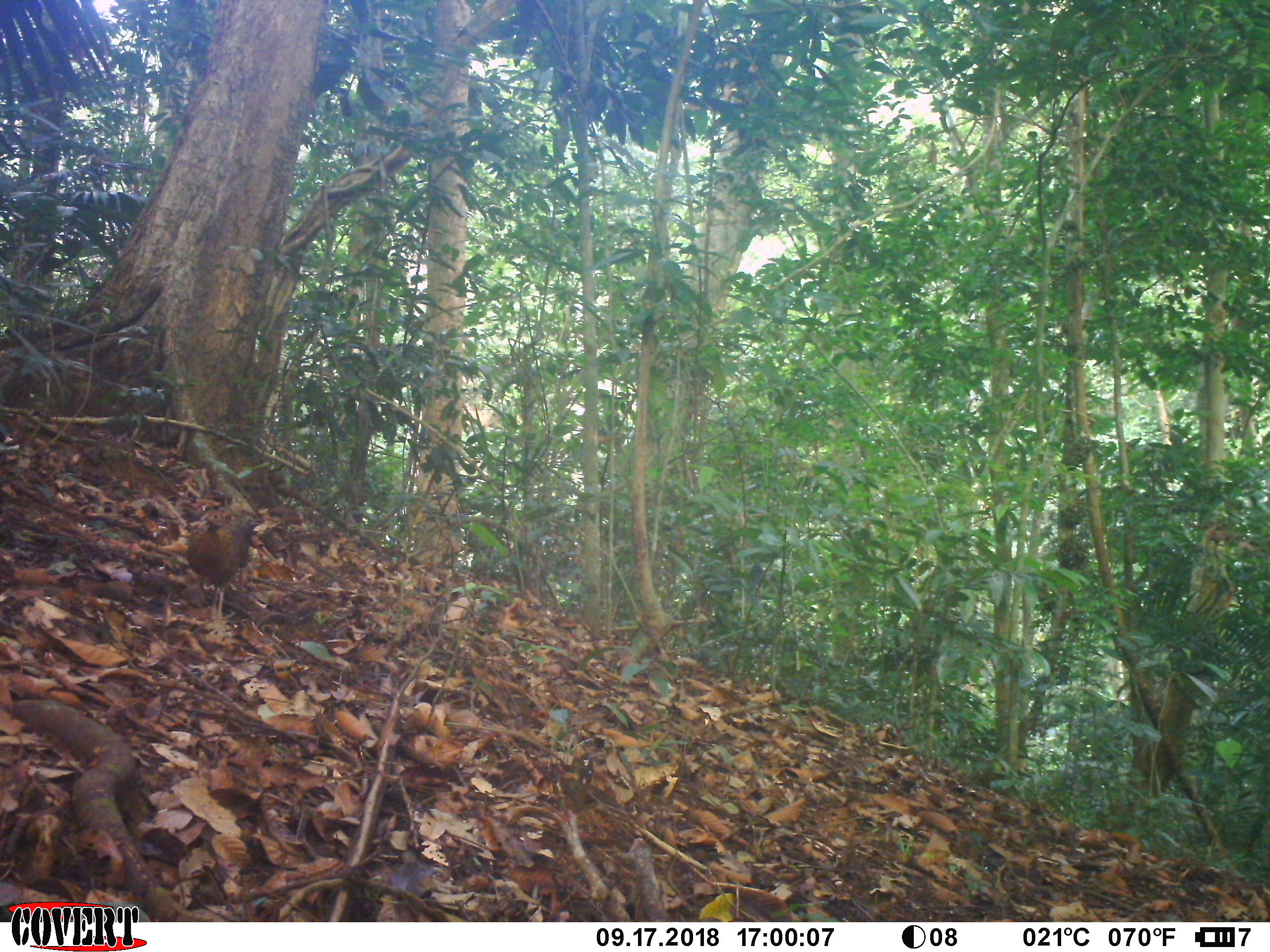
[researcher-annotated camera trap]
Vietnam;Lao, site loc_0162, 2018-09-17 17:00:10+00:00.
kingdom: Animalia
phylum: Chordata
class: Aves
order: Galliformes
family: Phasianidae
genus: Gallus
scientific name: Gallus gallus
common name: red junglefowl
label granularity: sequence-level